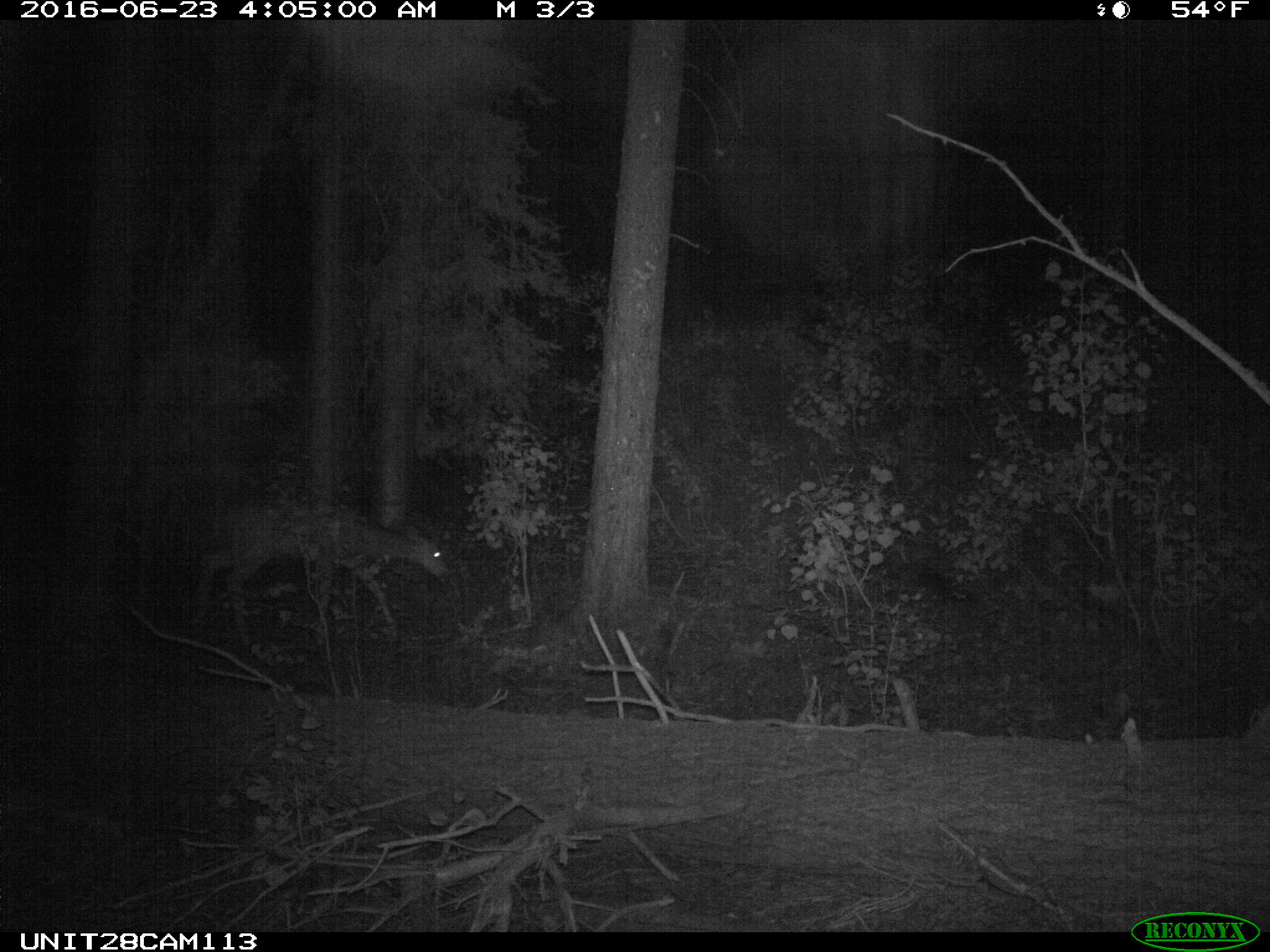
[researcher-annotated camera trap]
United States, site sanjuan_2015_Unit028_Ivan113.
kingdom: Animalia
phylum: Chordata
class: Mammalia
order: Artiodactyla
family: Cervidae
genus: Odocoileus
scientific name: Odocoileus hemionus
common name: mule deer